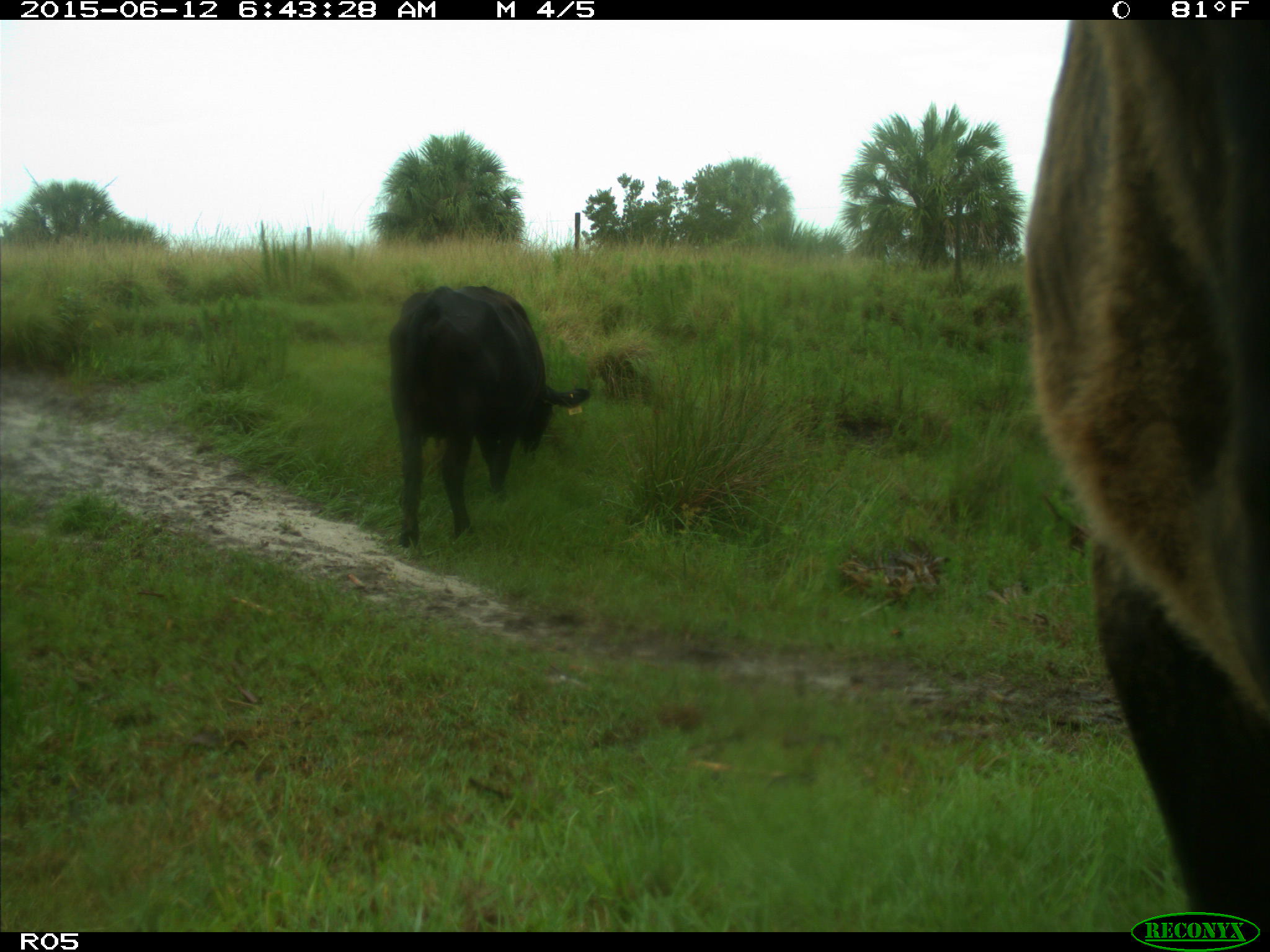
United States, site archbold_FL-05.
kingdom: Animalia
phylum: Chordata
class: Mammalia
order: Artiodactyla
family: Bovidae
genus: Bos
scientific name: Bos taurus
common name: domestic cow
Bos taurus (domestic cow).